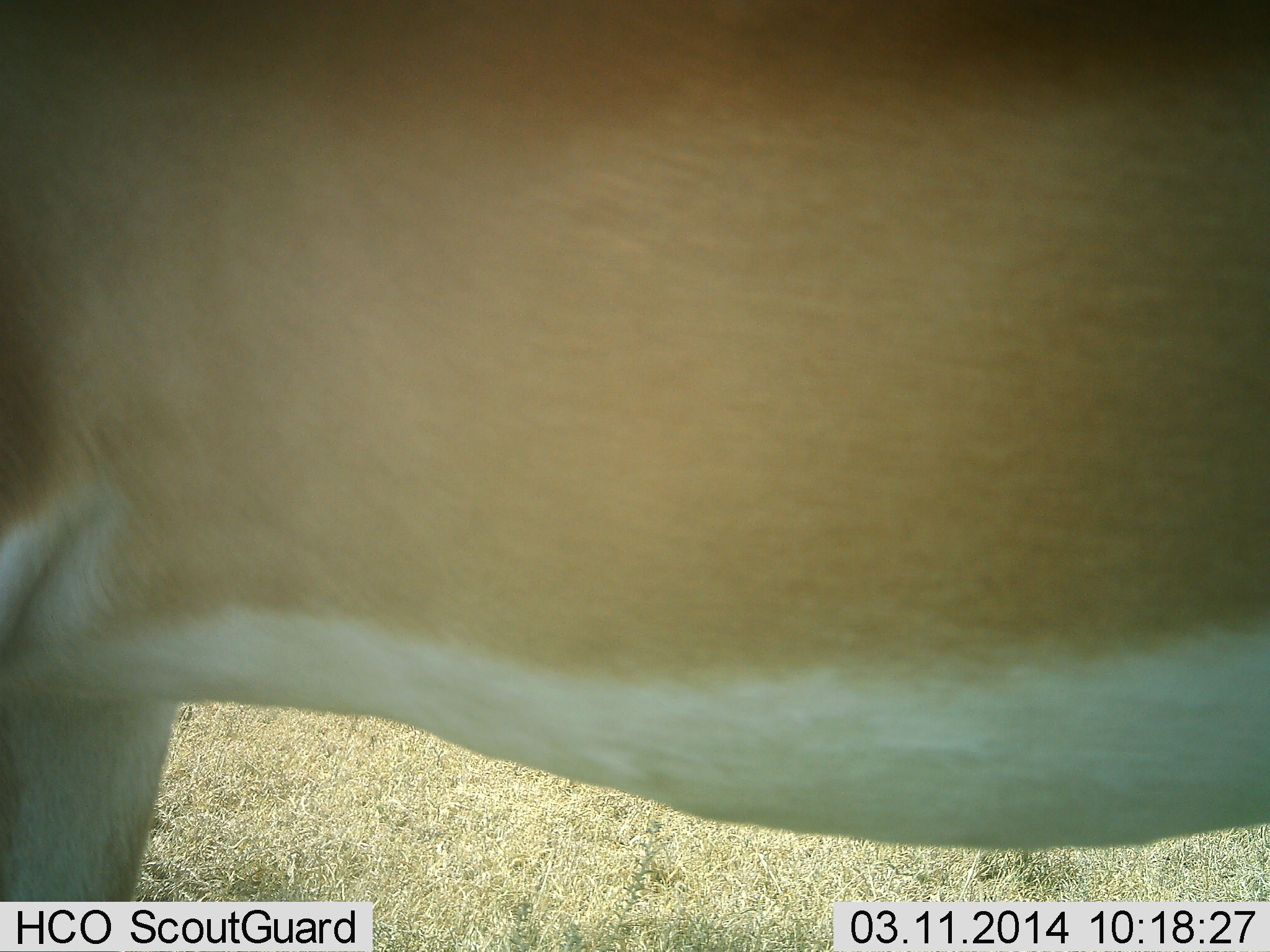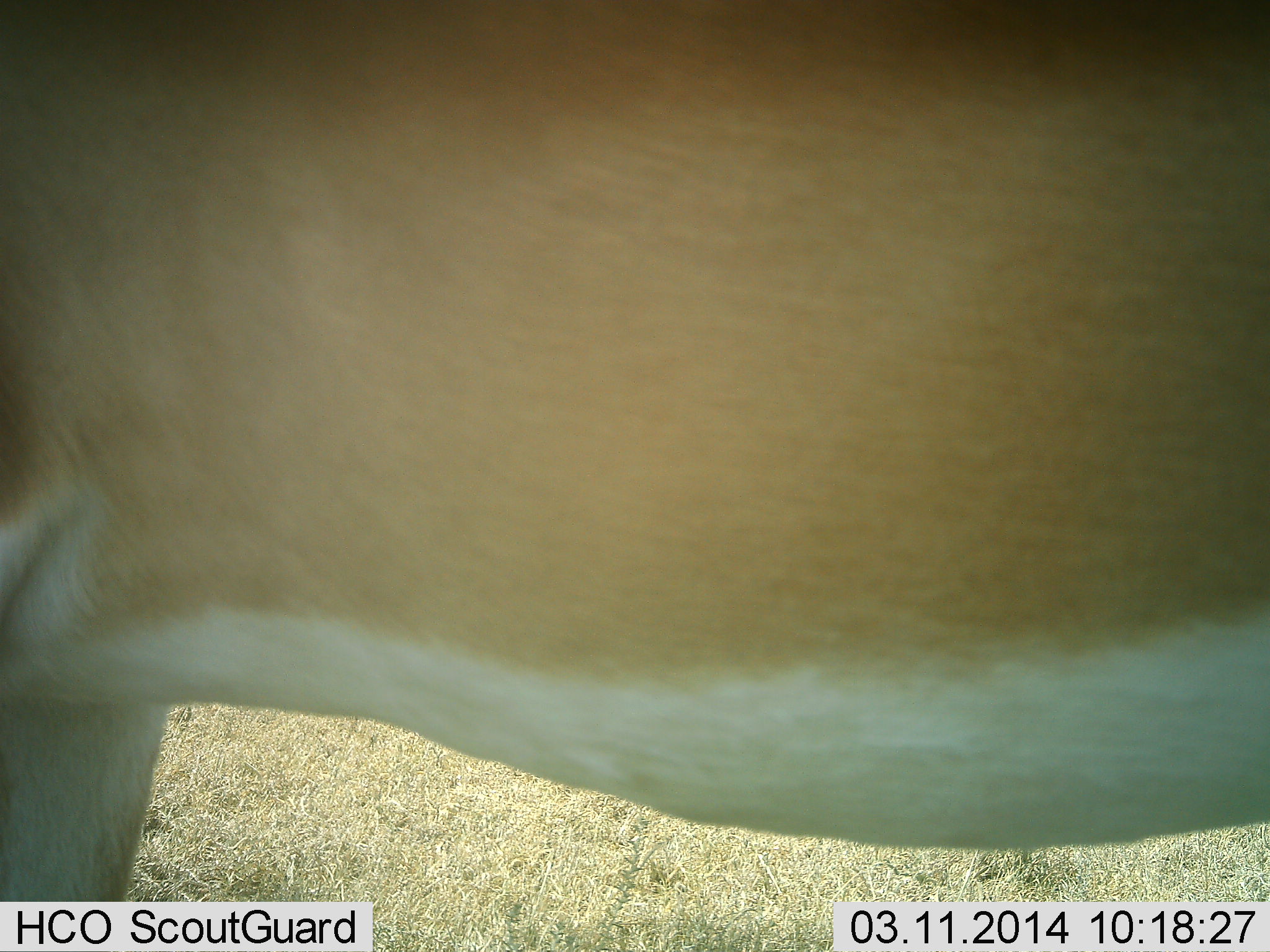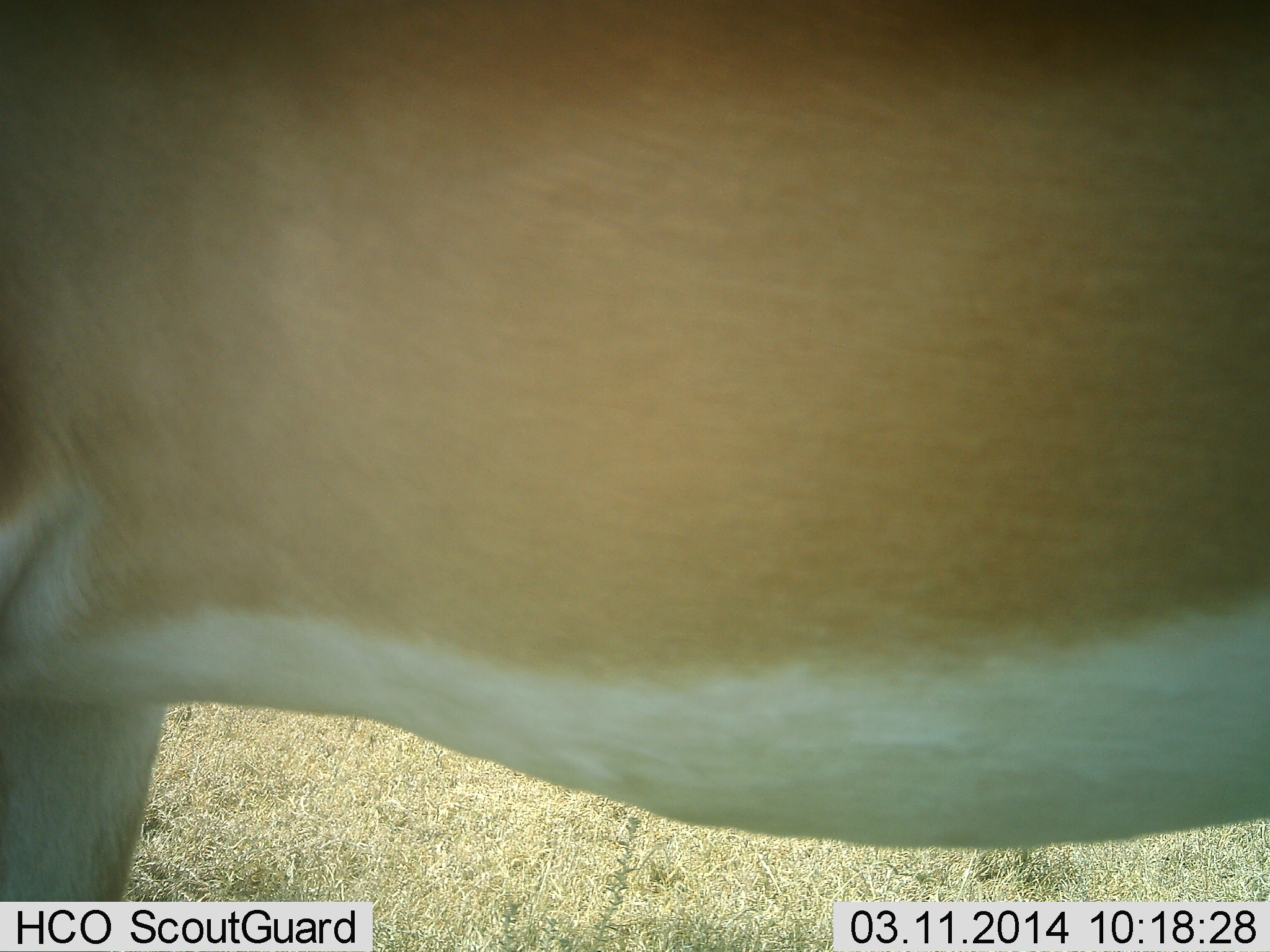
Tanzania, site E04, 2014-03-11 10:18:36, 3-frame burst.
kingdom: Animalia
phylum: Chordata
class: Mammalia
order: Artiodactyla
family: Bovidae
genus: Nanger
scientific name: Nanger granti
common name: grant's gazelle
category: gazellegrants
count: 1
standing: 100%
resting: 0%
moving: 0%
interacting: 0%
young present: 0%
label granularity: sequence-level